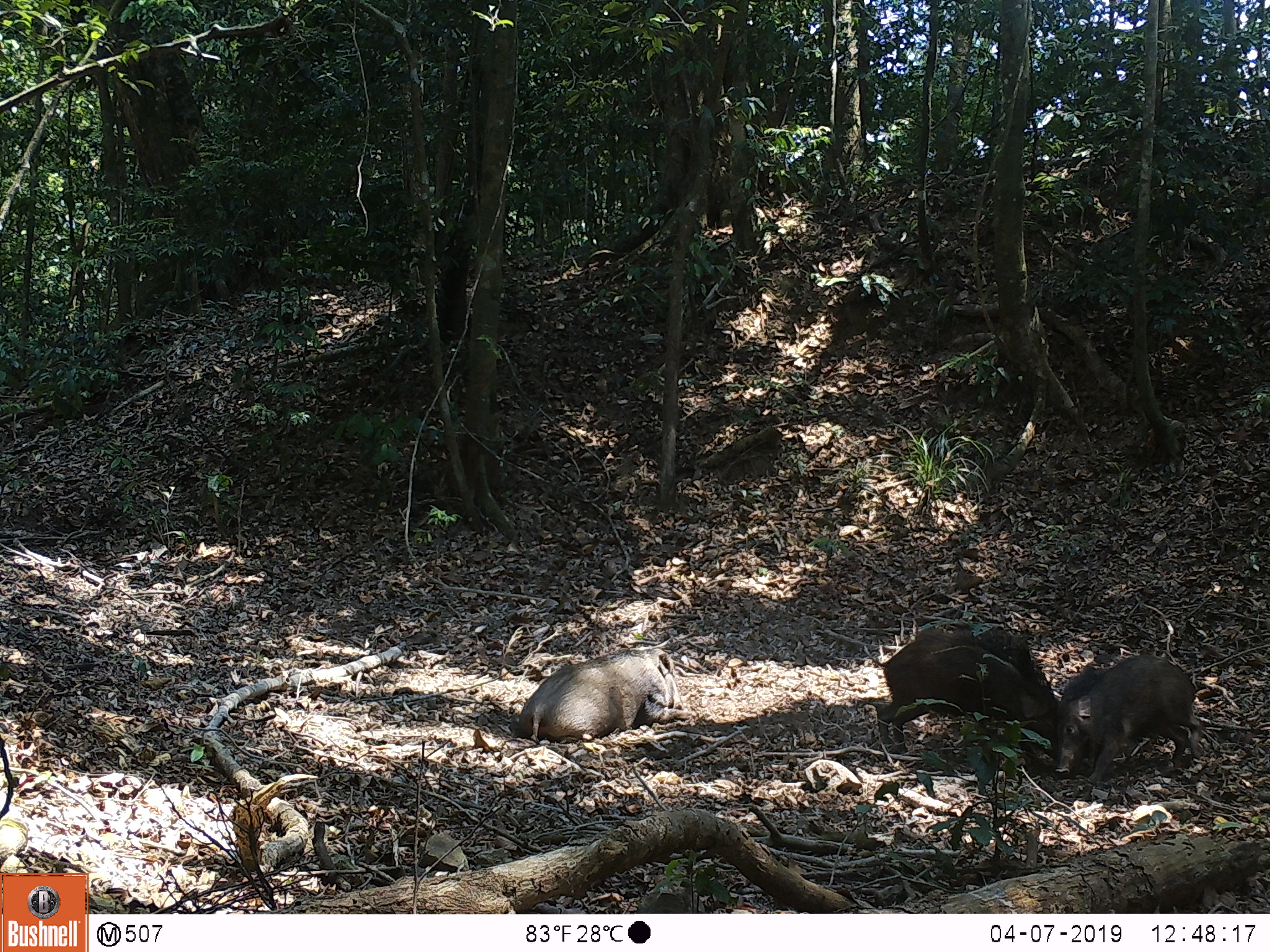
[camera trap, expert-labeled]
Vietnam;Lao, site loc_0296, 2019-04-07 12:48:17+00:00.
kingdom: Animalia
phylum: Chordata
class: Mammalia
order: Artiodactyla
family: Suidae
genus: Sus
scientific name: Sus scrofa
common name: eurasian wild pig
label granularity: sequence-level